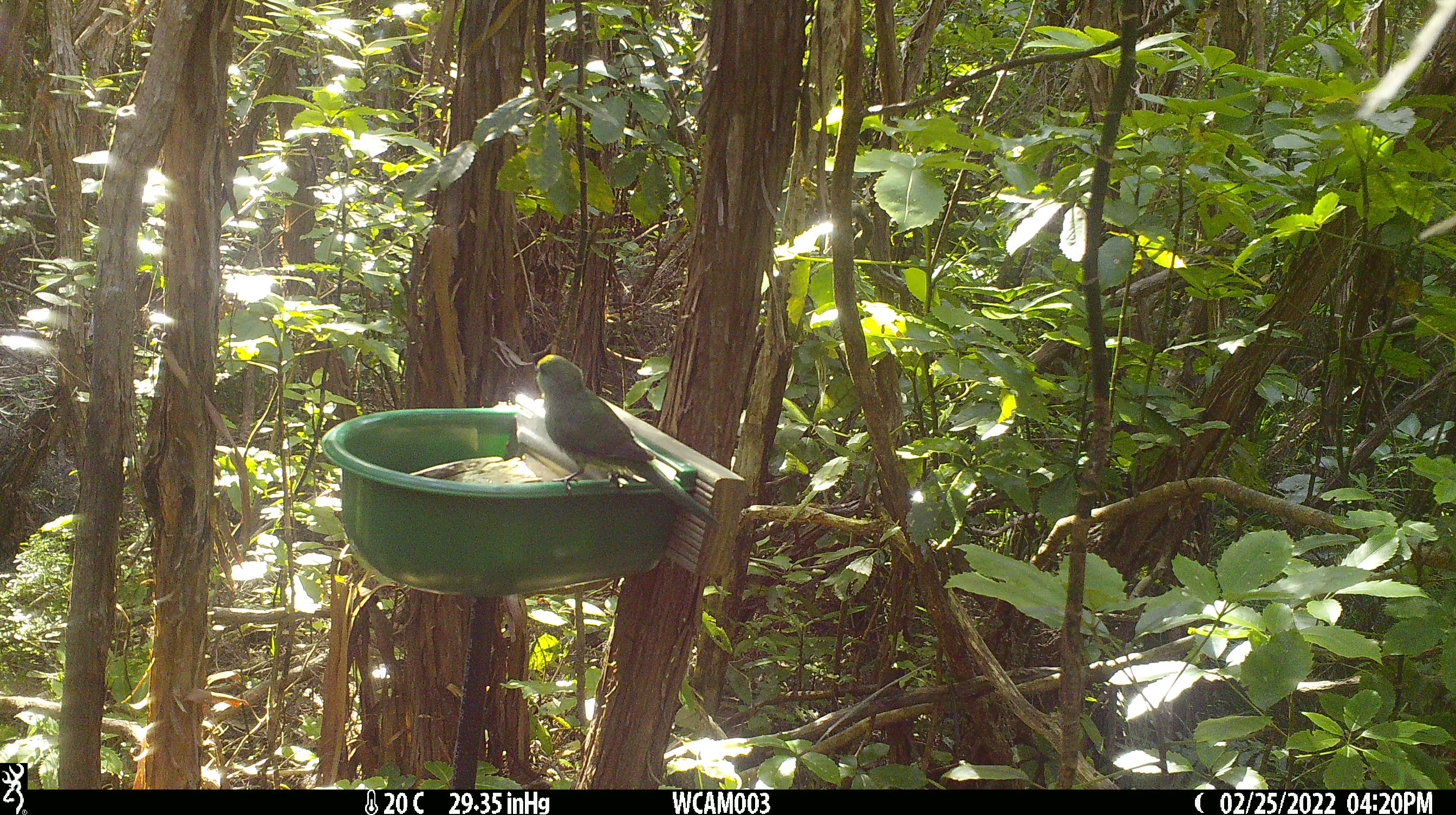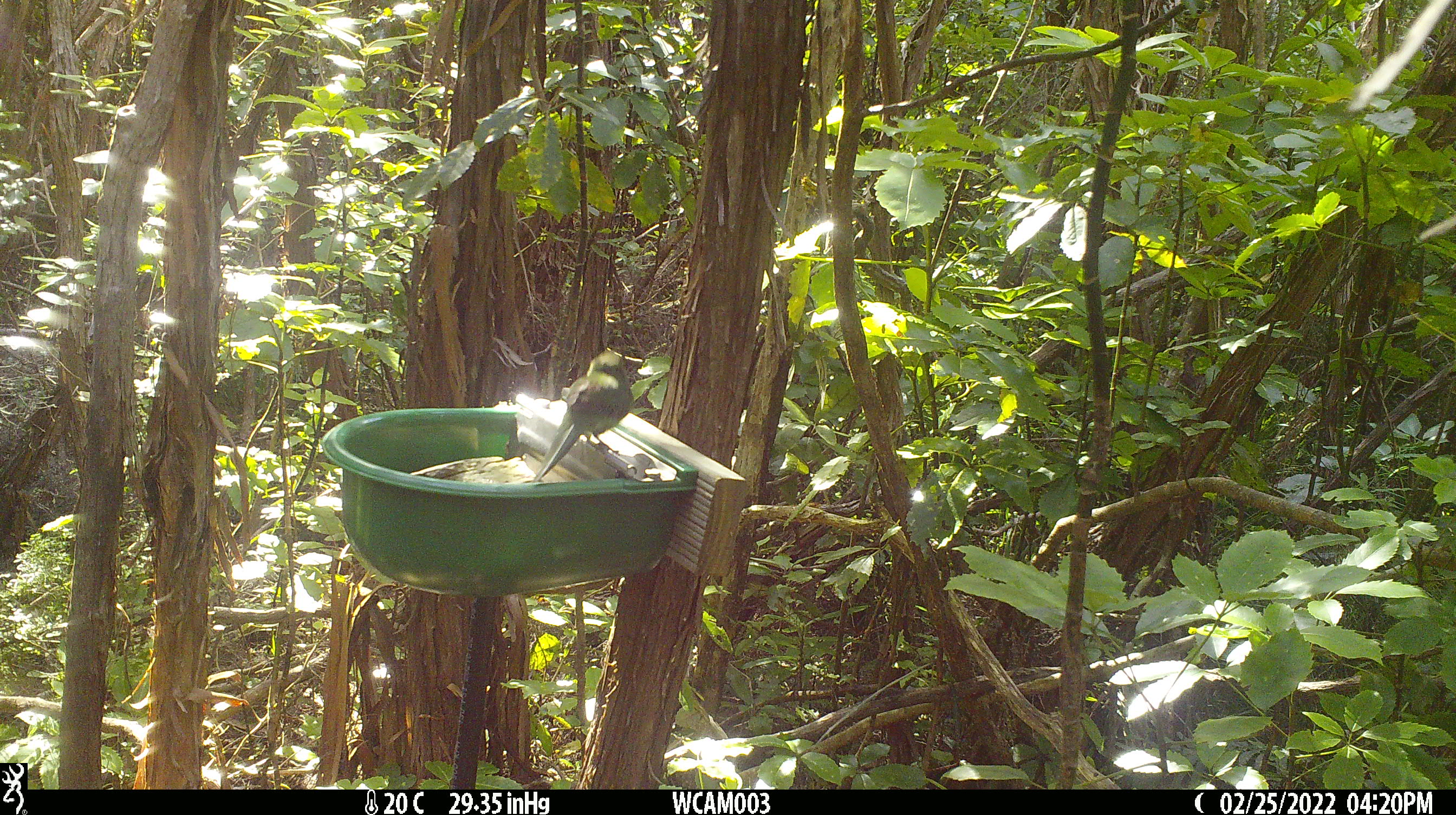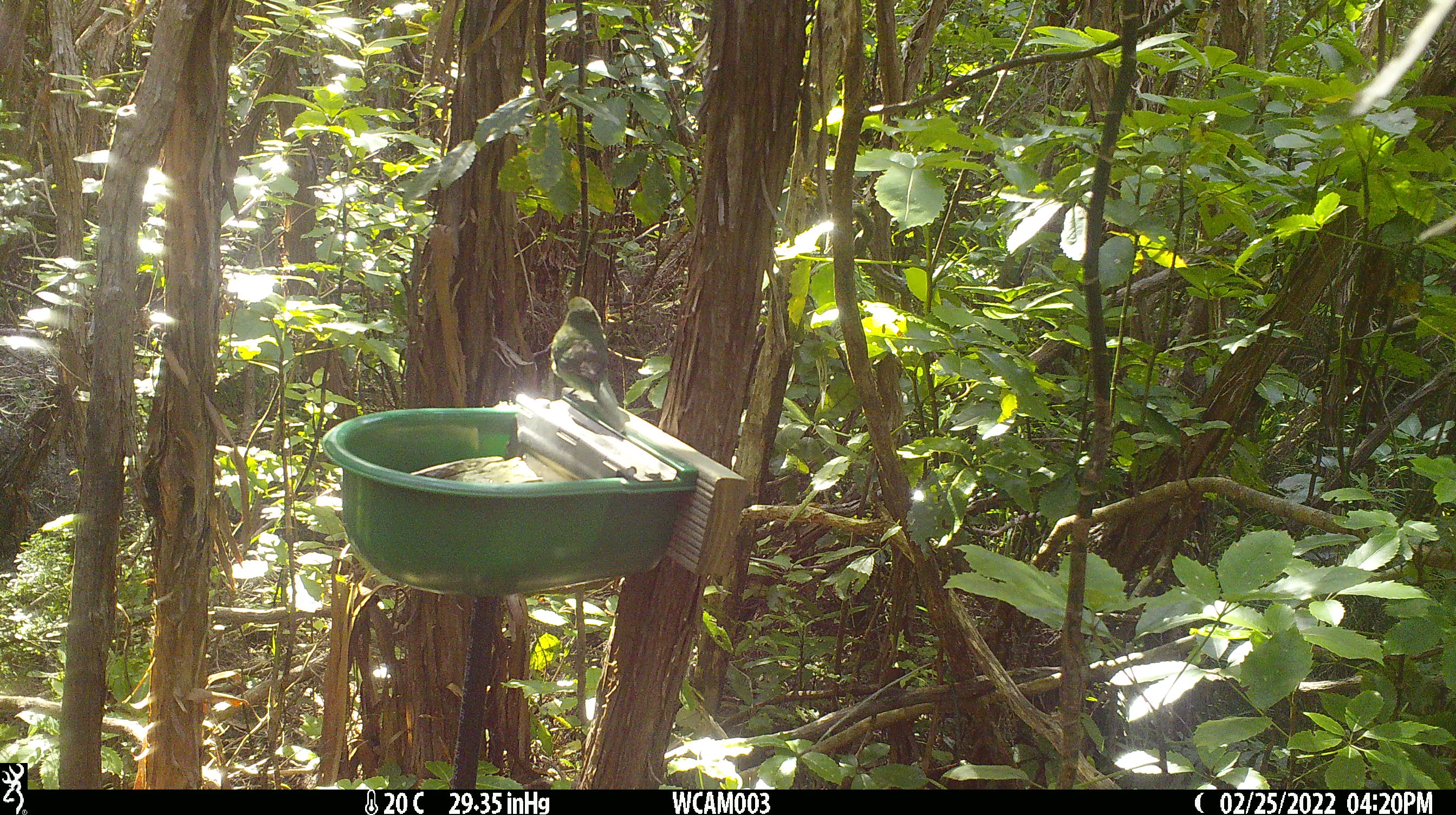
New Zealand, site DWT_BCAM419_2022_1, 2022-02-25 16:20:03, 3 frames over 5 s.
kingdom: Animalia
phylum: Chordata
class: Aves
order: Psittaciformes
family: Psittaculidae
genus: Cyanoramphus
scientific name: Cyanoramphus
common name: parakeet